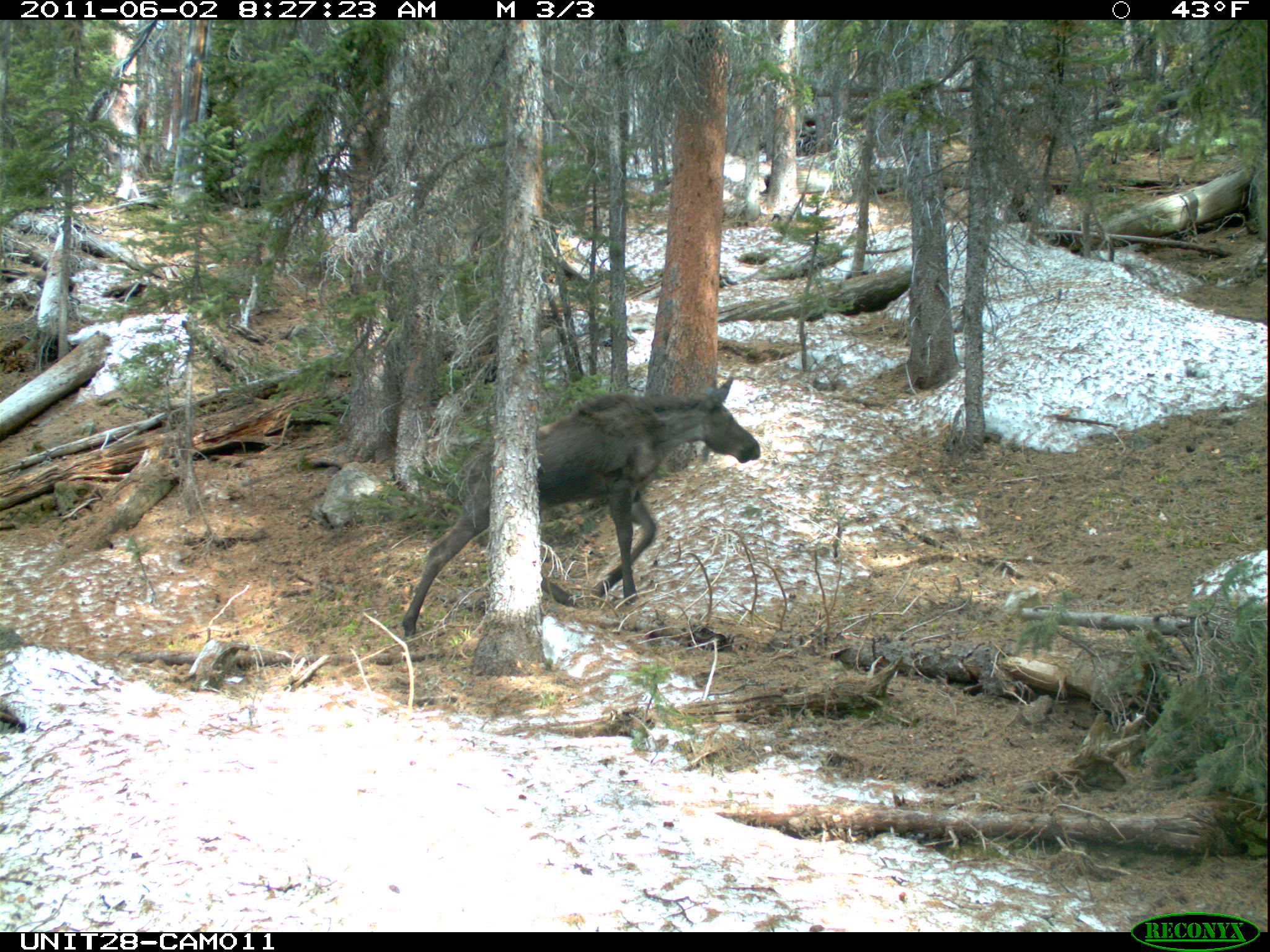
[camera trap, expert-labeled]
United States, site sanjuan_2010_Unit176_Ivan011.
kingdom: Animalia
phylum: Chordata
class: Mammalia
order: Artiodactyla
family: Cervidae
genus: Alces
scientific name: Alces alces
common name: moose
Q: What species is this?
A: Alces alces (moose).